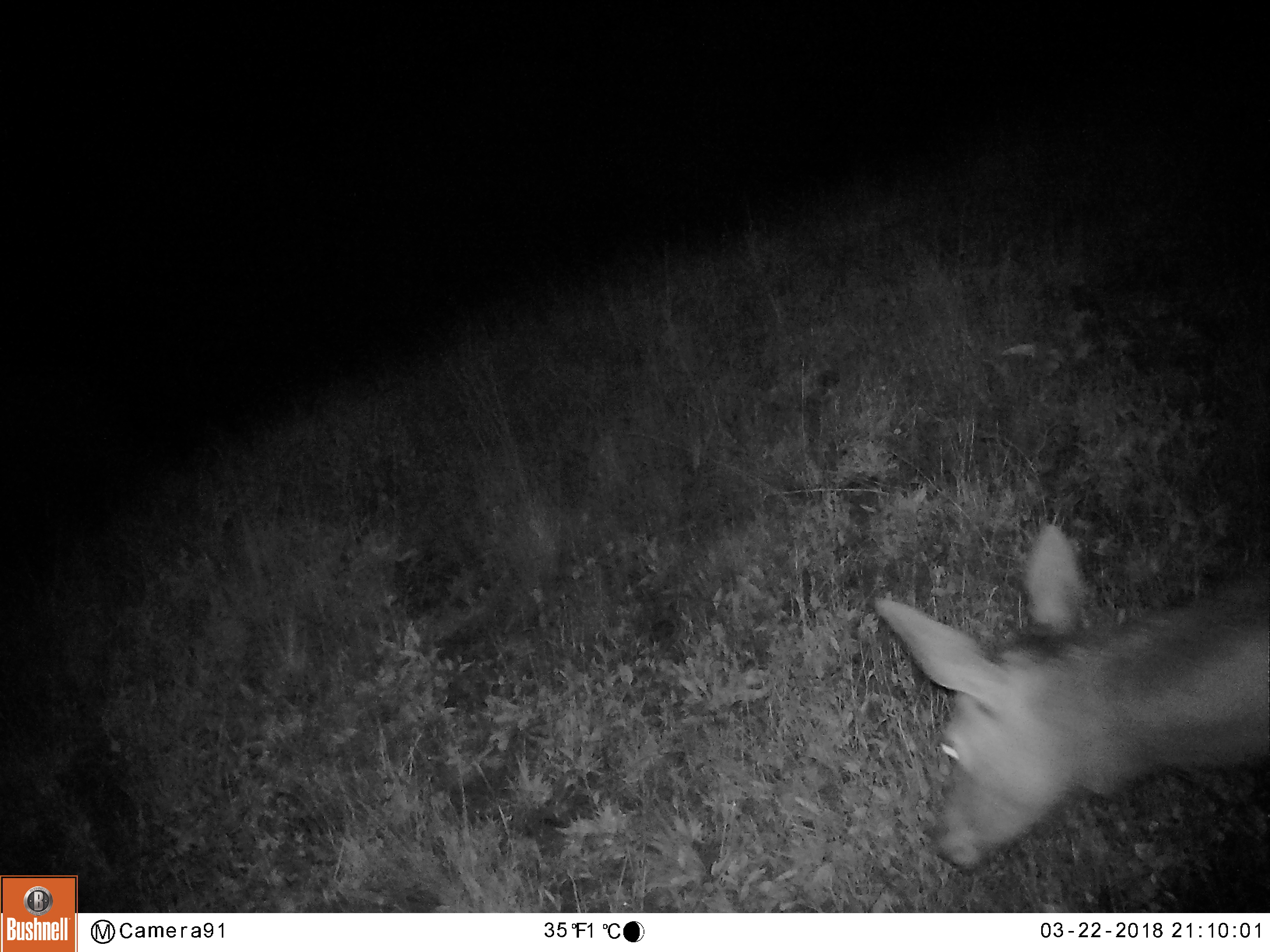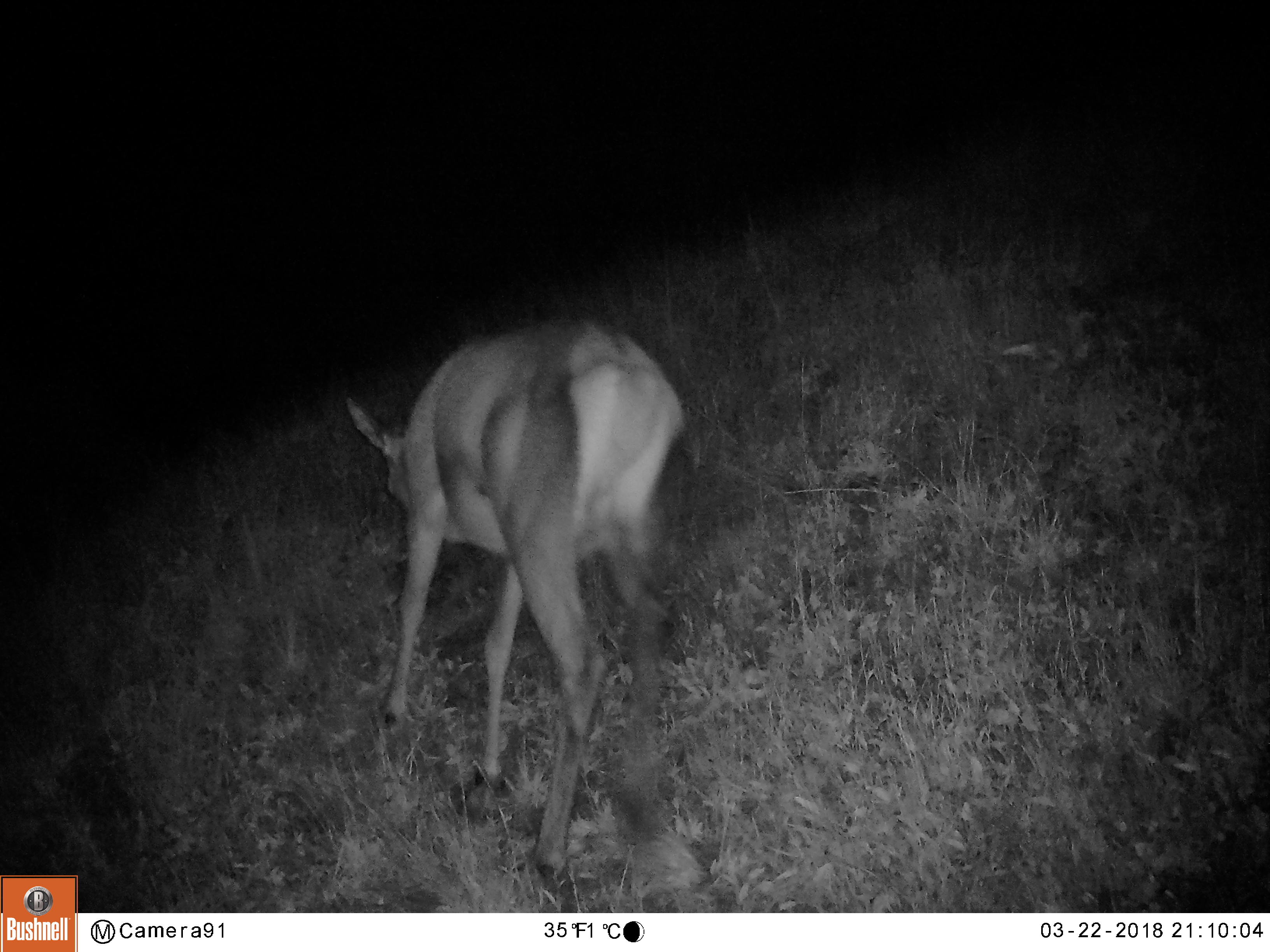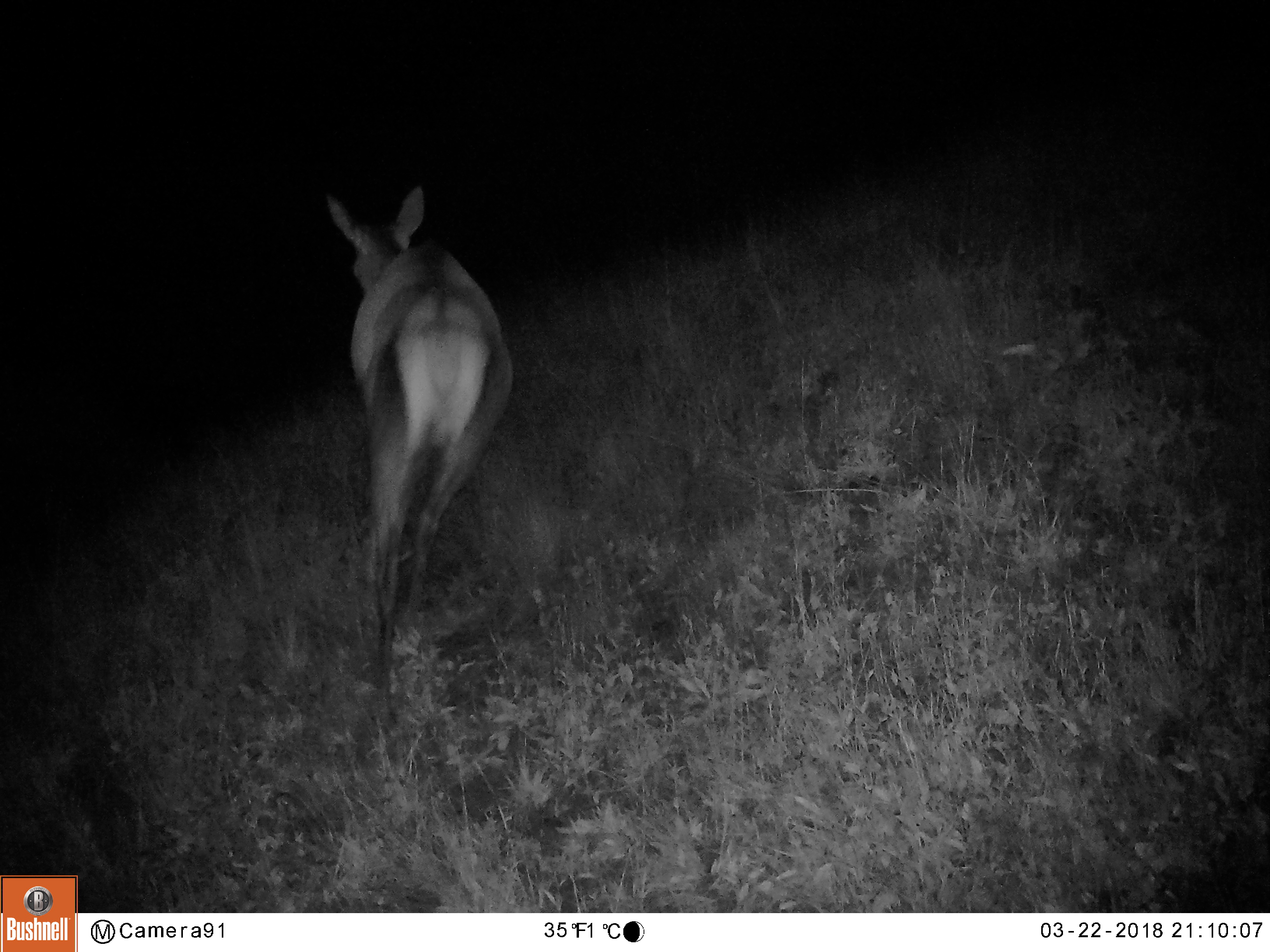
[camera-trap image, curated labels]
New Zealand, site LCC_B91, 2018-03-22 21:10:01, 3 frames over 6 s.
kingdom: Animalia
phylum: Chordata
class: Mammalia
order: Artiodactyla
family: Cervidae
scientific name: Cervidae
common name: deer